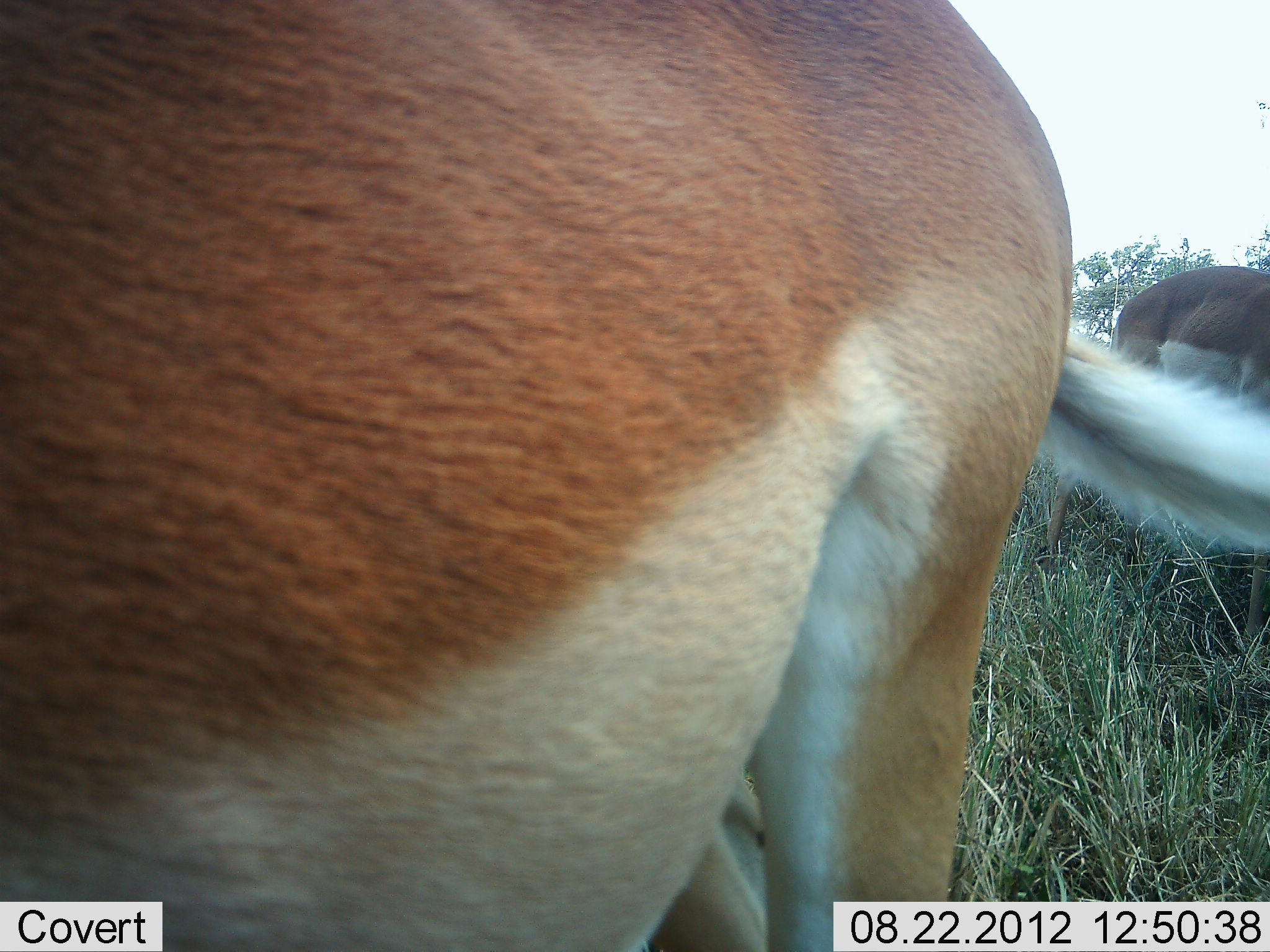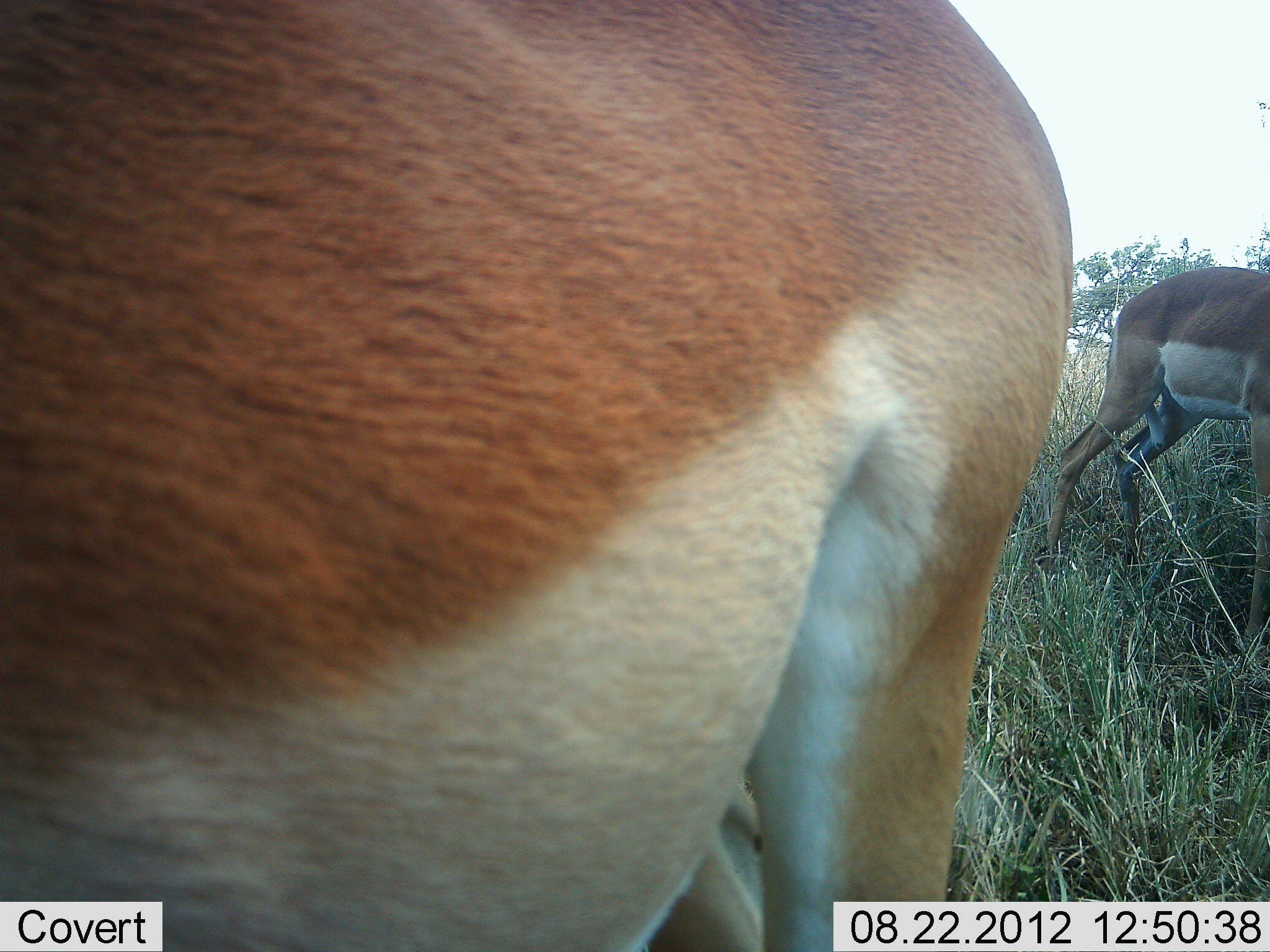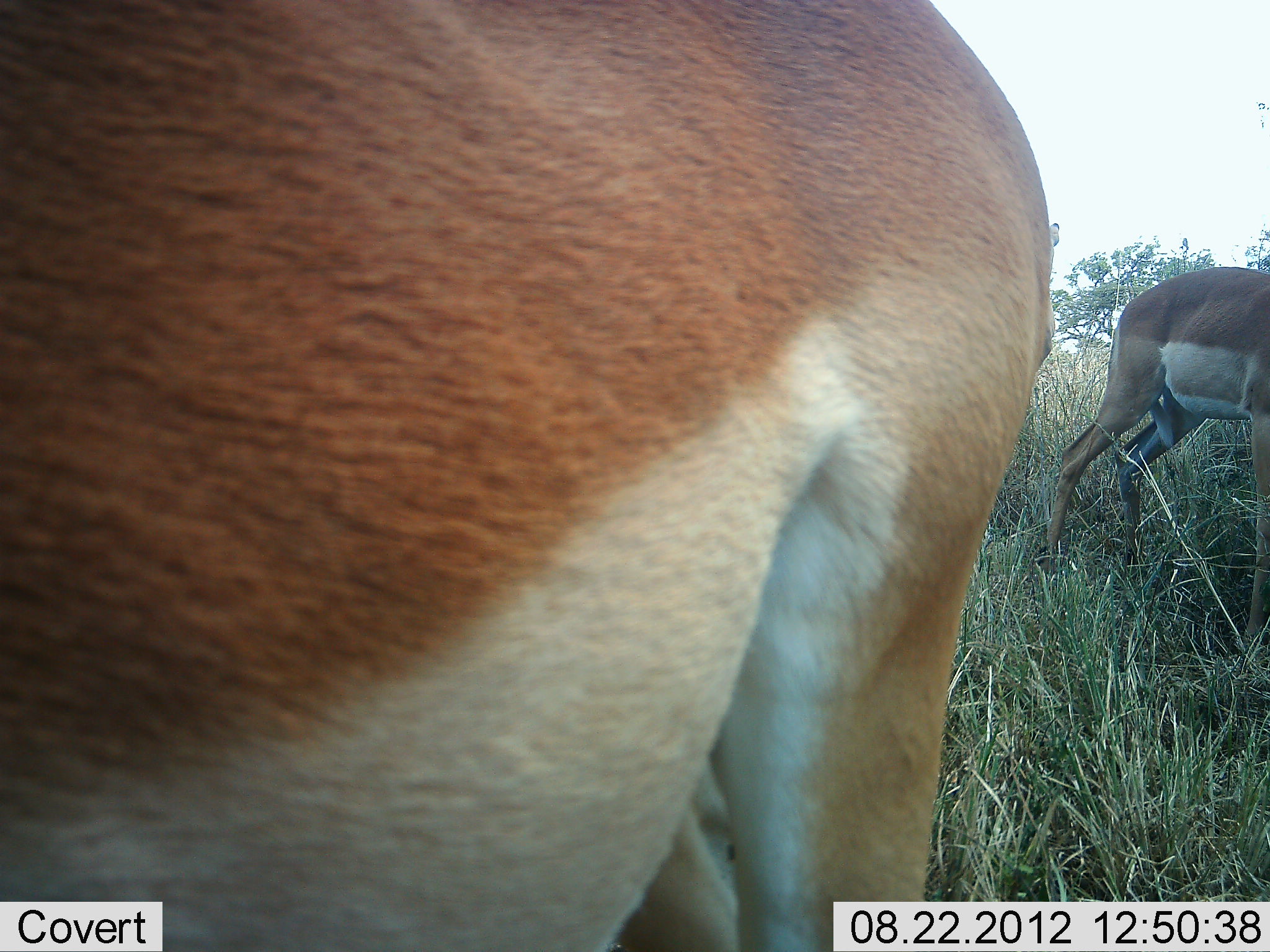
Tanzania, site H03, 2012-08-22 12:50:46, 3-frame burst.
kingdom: Animalia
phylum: Chordata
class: Mammalia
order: Artiodactyla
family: Bovidae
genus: Aepyceros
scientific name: Aepyceros melampus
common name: impala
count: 2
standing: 80%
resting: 0%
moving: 0%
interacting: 0%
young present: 0%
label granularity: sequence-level